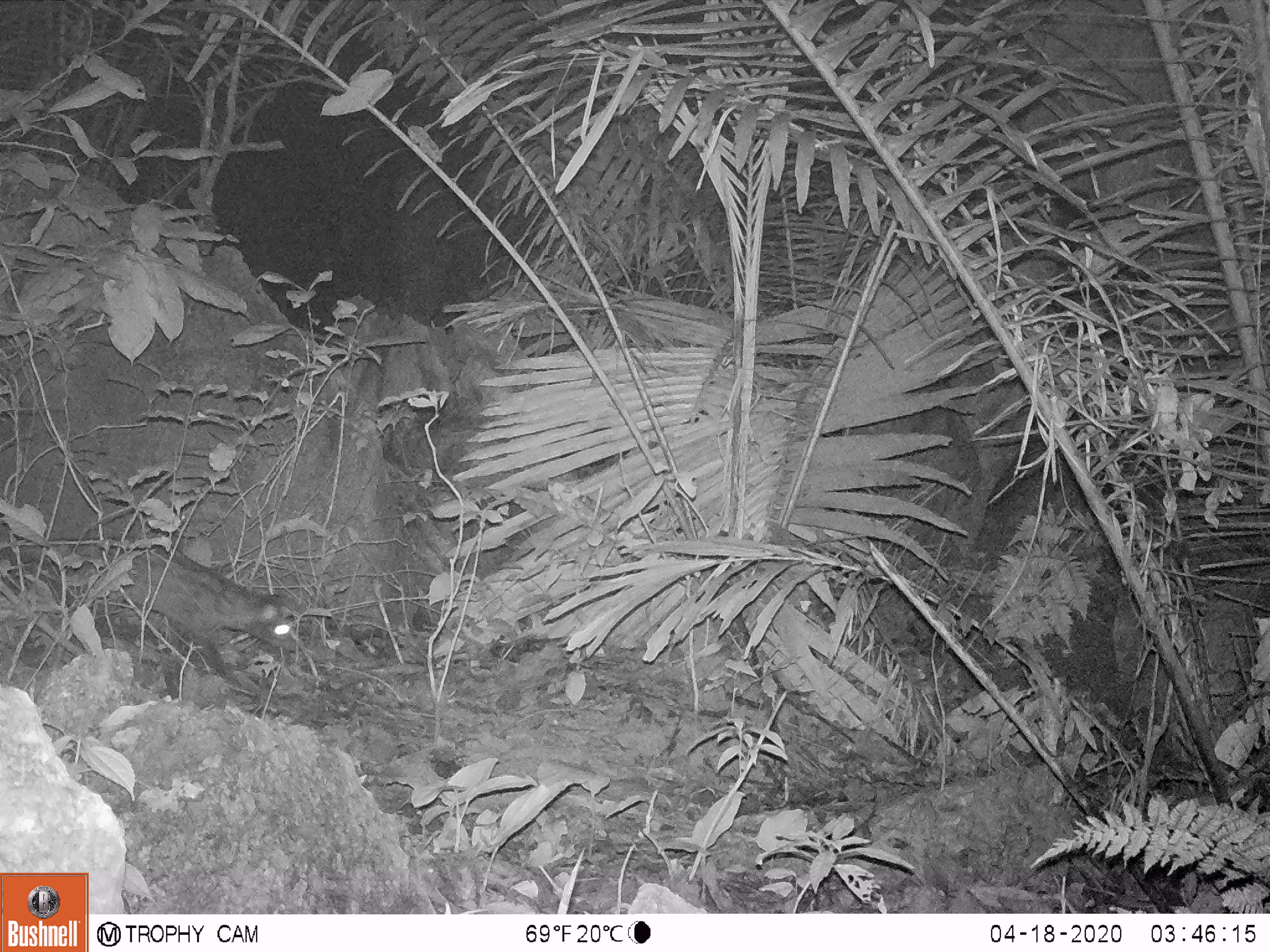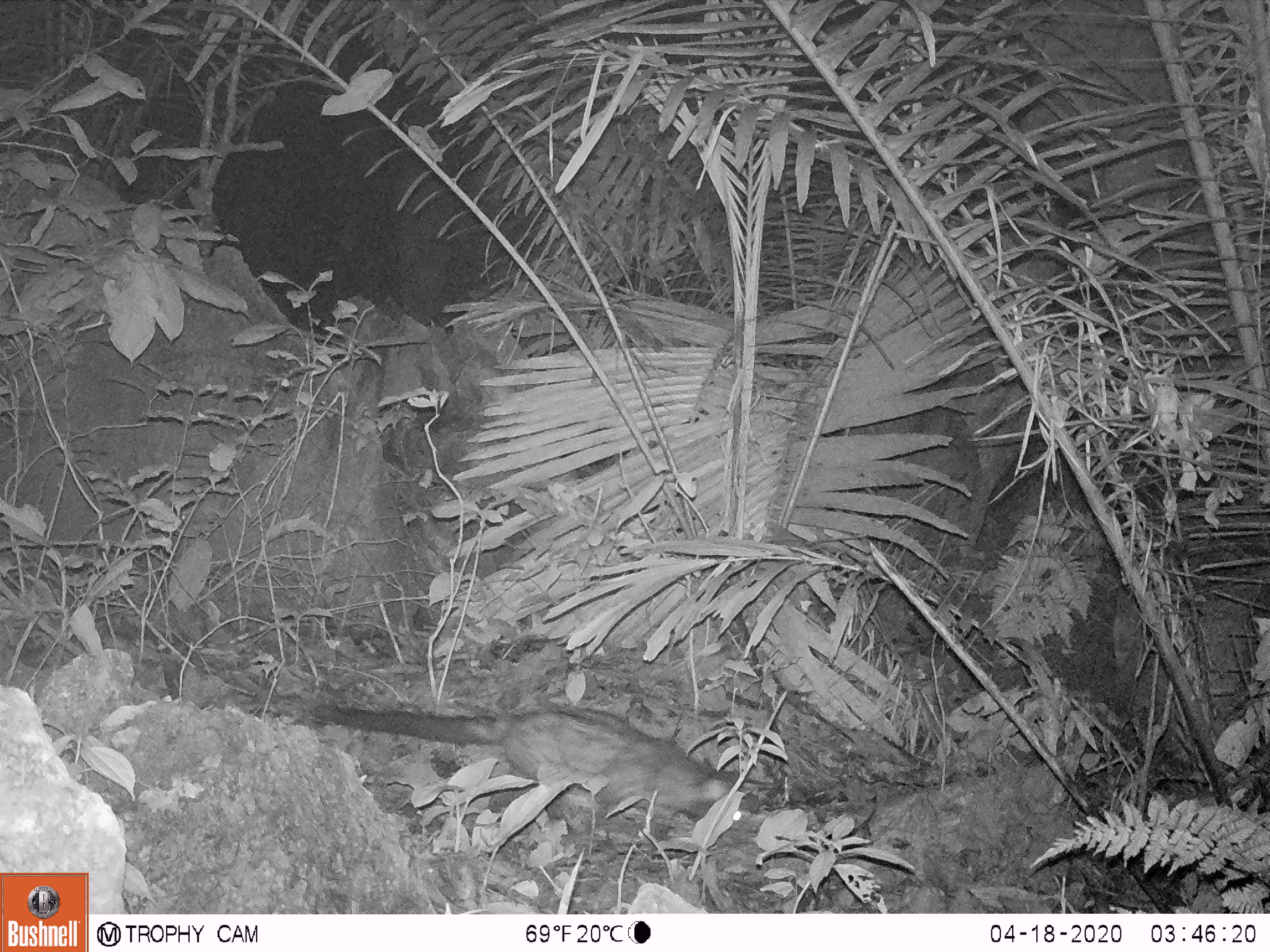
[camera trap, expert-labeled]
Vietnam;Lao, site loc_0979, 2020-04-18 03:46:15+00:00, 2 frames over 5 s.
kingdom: Animalia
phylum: Chordata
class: Mammalia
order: Carnivora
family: Viverridae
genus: Paradoxurus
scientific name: Paradoxurus hermaphroditus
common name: common palm civet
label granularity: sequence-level